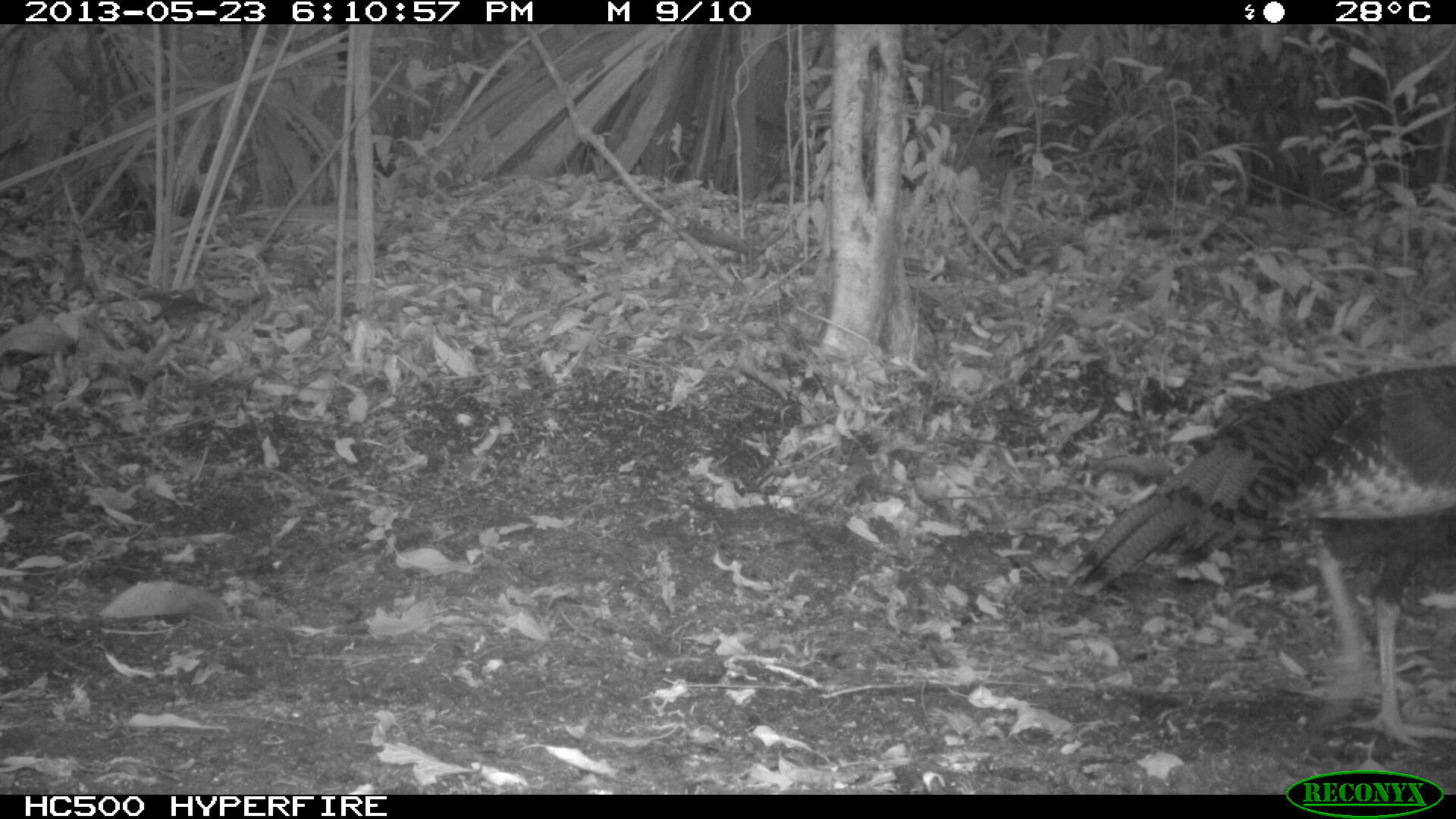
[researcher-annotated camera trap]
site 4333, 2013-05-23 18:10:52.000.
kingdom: Animalia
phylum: Chordata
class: Aves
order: Galliformes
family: Phasianidae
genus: Meleagris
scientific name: Meleagris ocellata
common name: ocellated turkey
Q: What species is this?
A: Meleagris ocellata (ocellated turkey).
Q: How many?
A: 1.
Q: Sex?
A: Male.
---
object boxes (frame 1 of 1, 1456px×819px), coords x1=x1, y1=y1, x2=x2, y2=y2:
meleagris ocellata: x1=1065, y1=364, x2=1454, y2=749